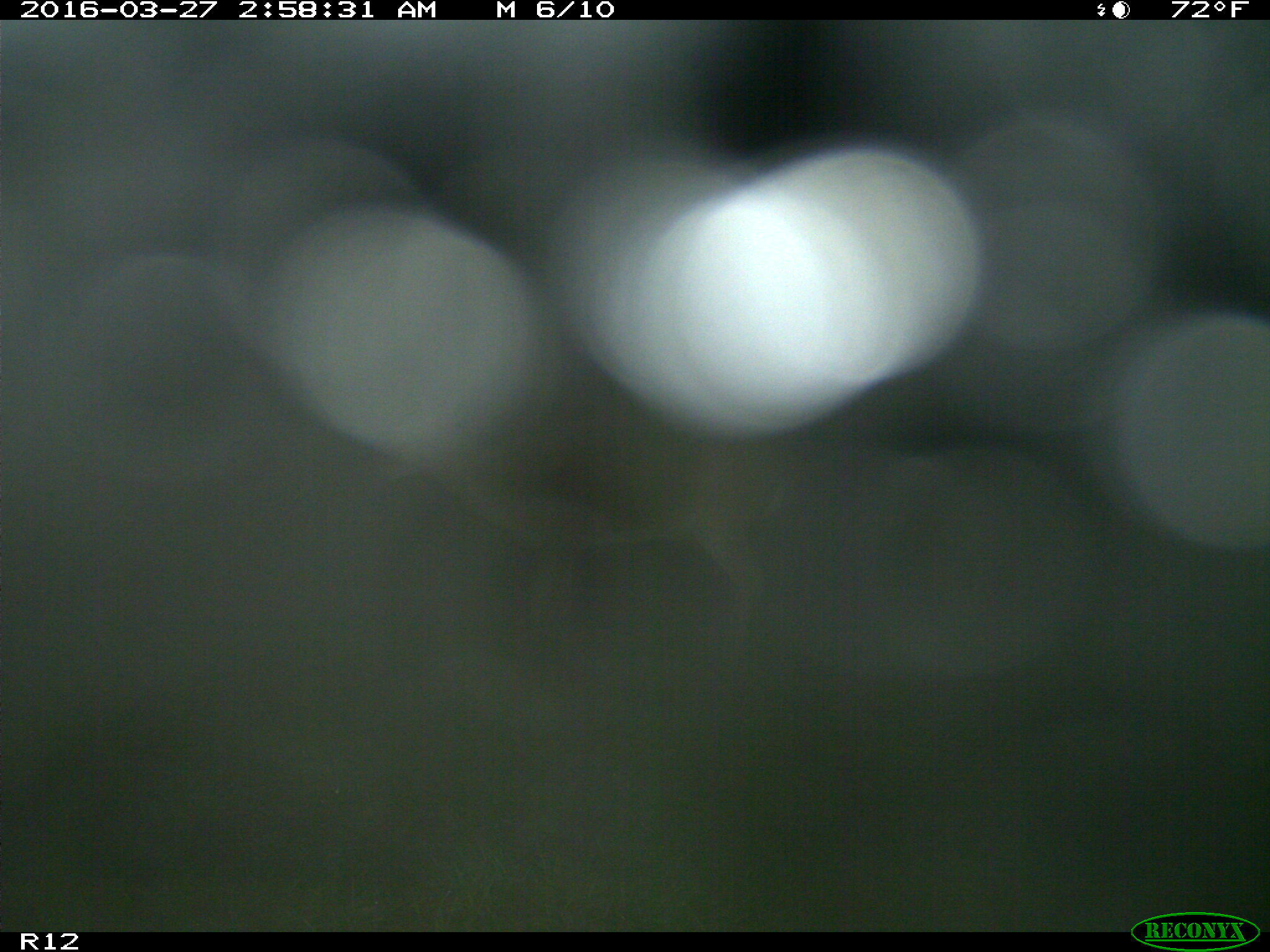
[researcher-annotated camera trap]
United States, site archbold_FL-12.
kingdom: Animalia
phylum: Chordata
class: Mammalia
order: Artiodactyla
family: Cervidae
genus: Odocoileus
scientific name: Odocoileus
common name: deer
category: unidentified deer